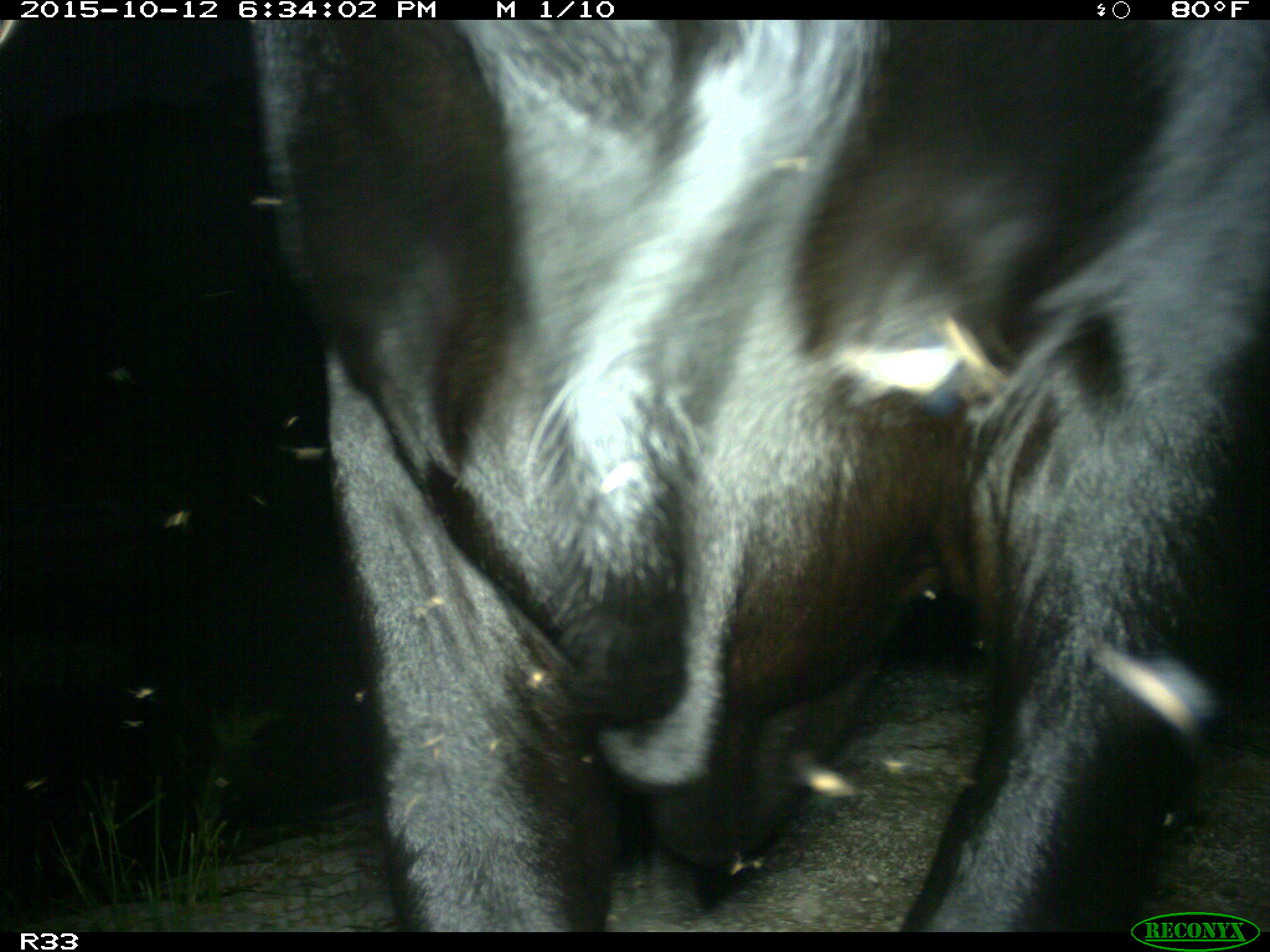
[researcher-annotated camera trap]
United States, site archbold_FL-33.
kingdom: Animalia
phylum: Chordata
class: Mammalia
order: Artiodactyla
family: Bovidae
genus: Bos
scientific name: Bos taurus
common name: domestic cow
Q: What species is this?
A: Bos taurus (domestic cow).